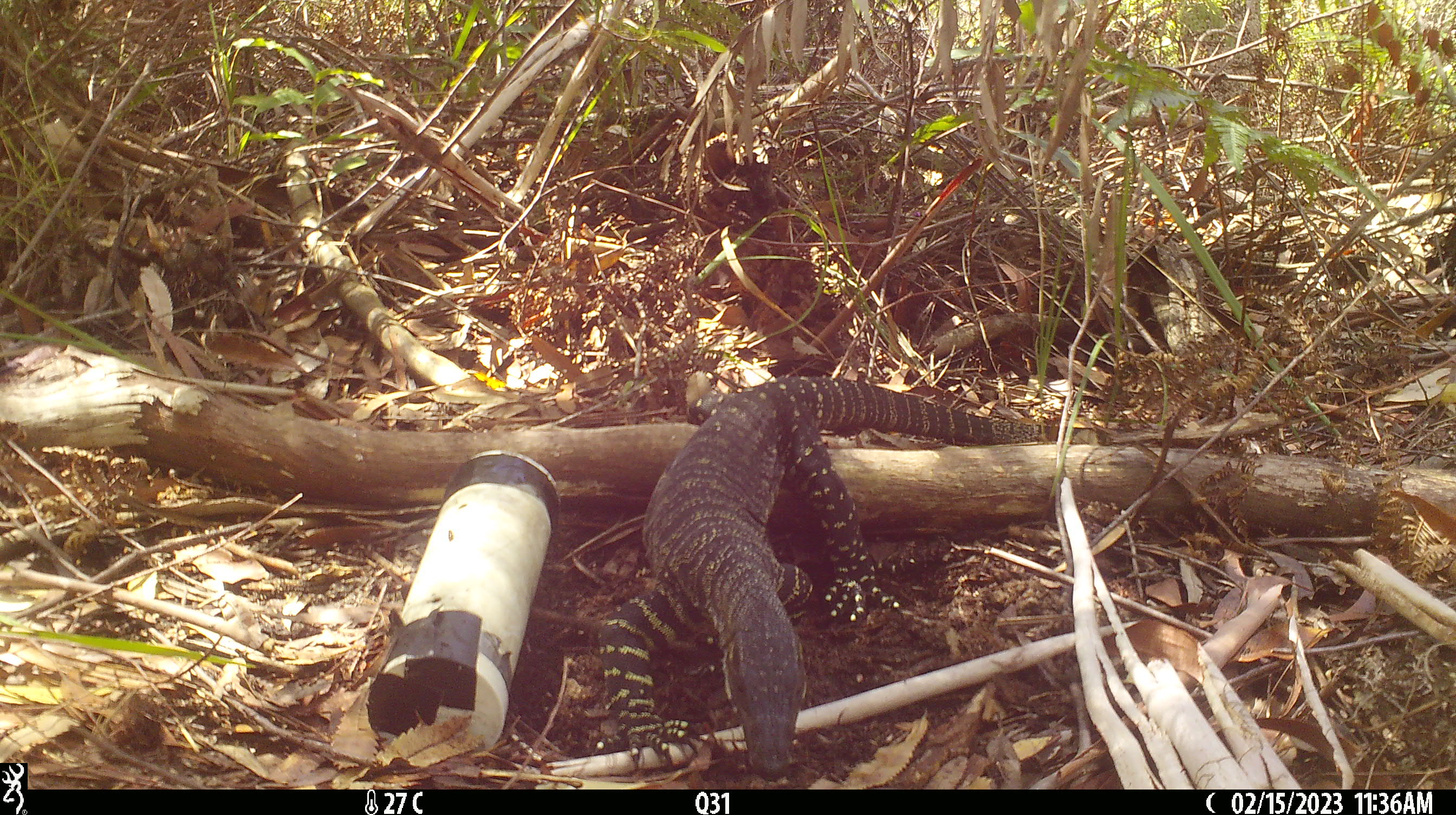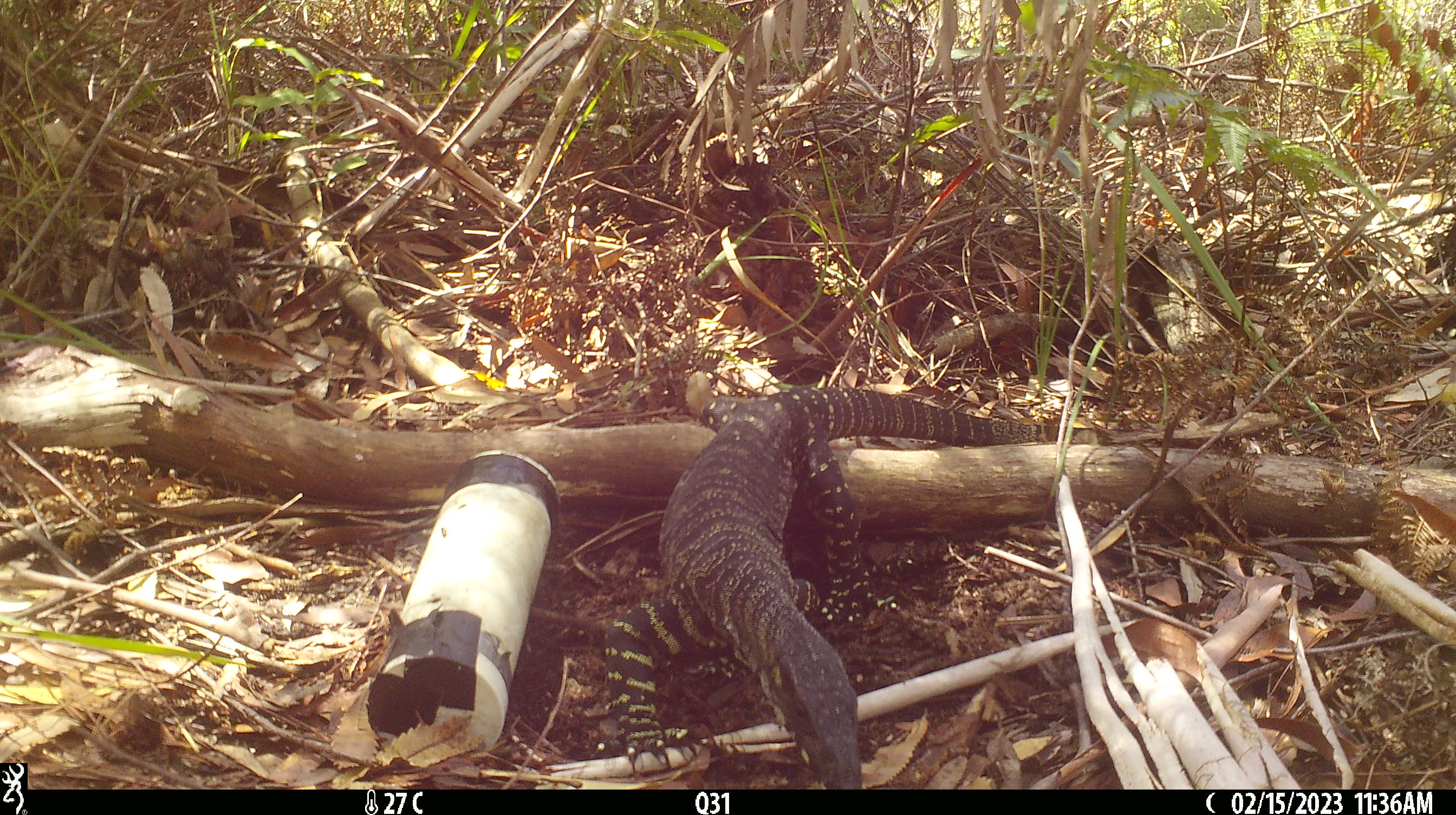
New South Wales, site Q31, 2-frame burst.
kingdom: Animalia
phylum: Chordata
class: Reptilia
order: Squamata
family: Varanidae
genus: Varanus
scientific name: Varanus varius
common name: lace monitor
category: goanna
Goanna (lace monitor) (Varanus varius).